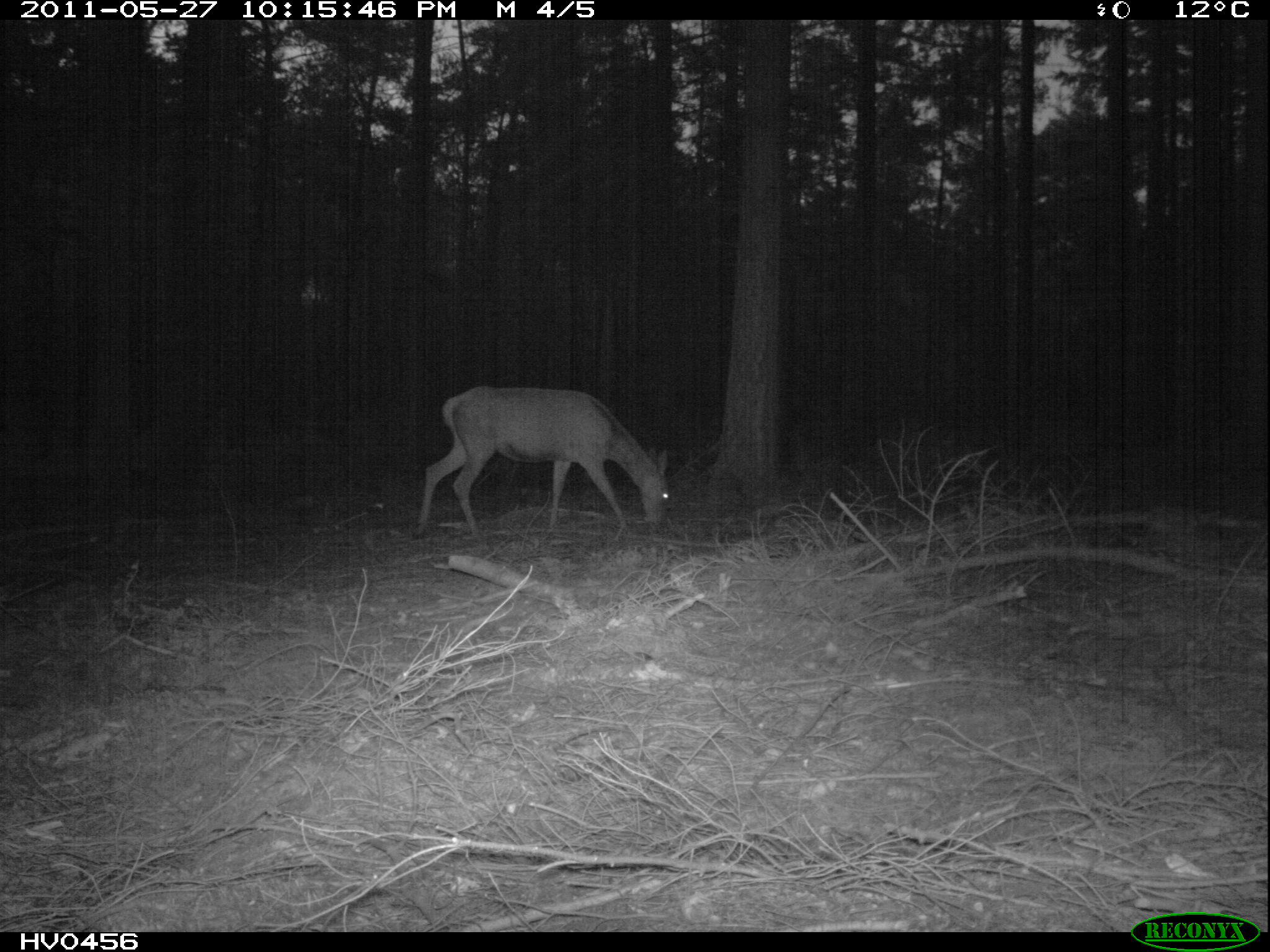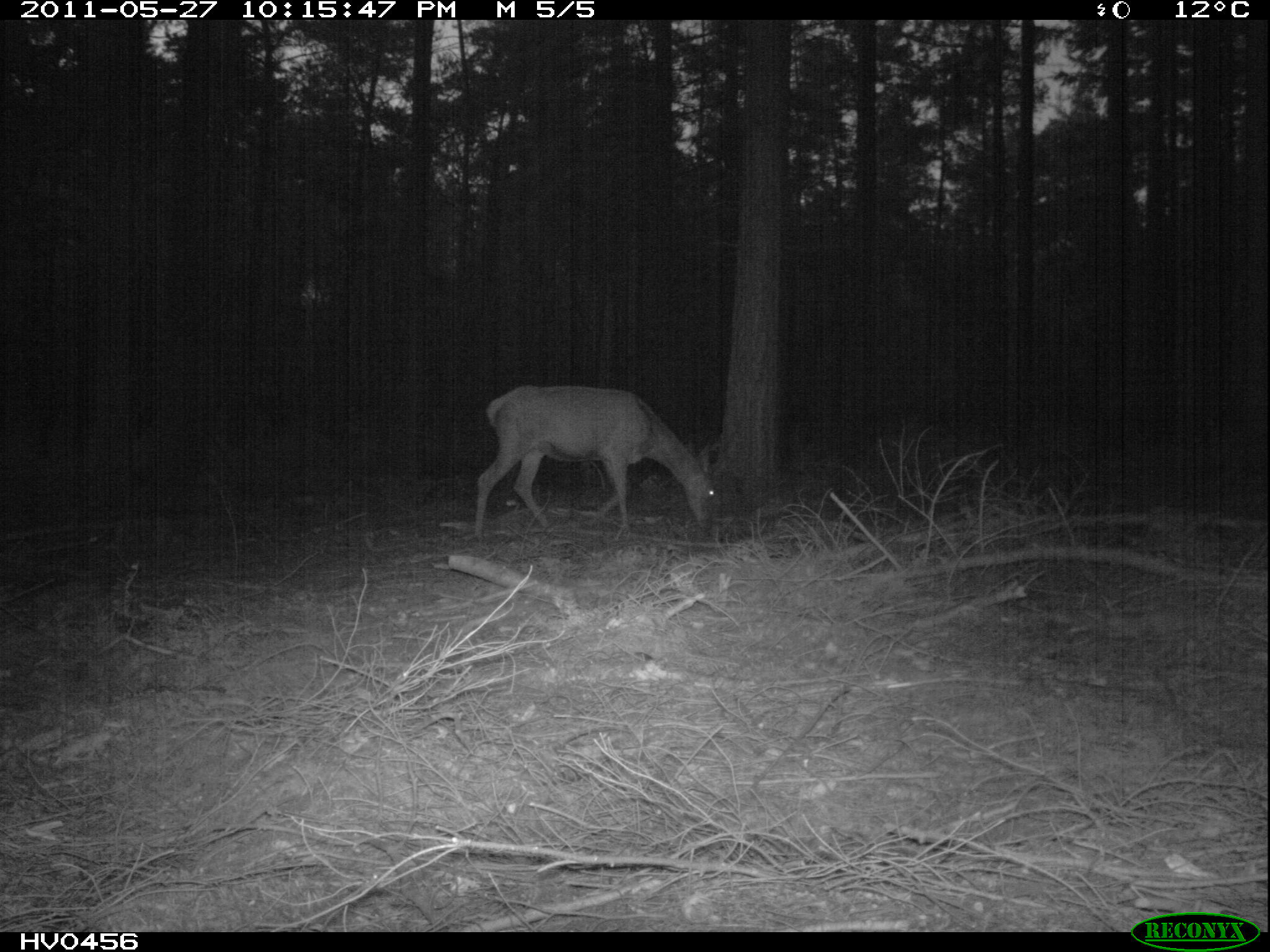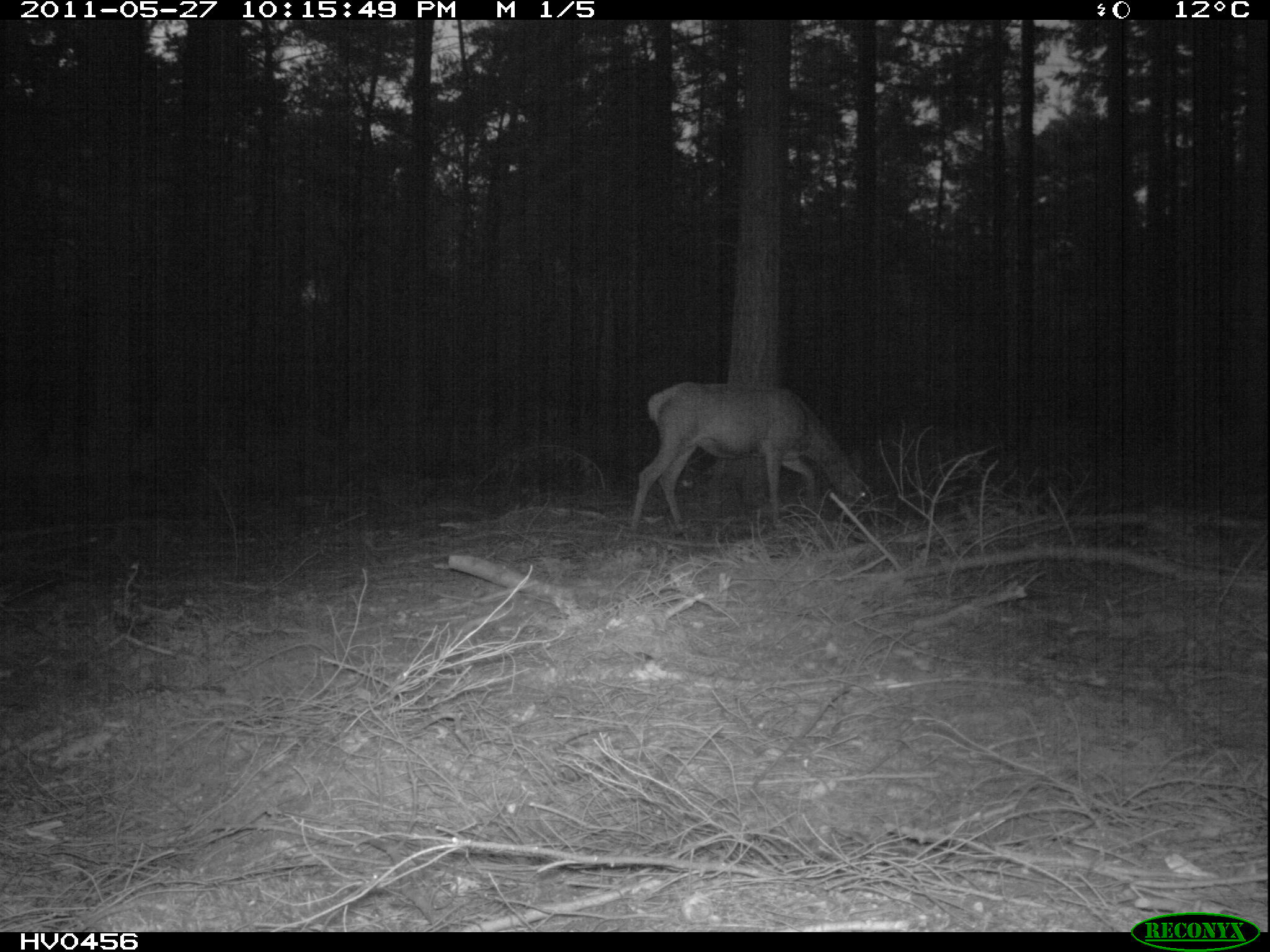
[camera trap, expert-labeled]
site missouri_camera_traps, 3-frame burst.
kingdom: Animalia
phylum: Chordata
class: Mammalia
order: Artiodactyla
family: Cervidae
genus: Cervus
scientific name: Cervus elaphus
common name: red deer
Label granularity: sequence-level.